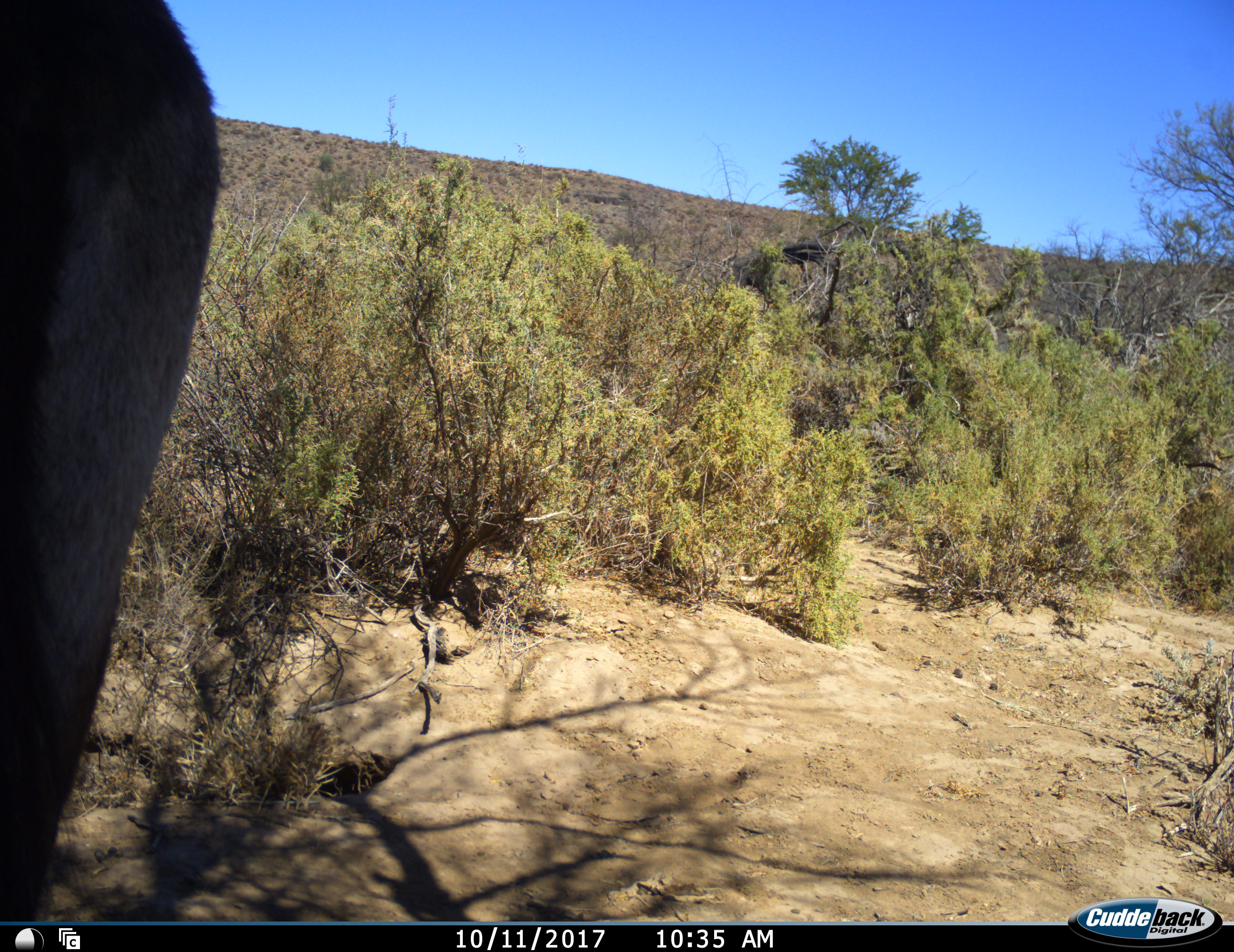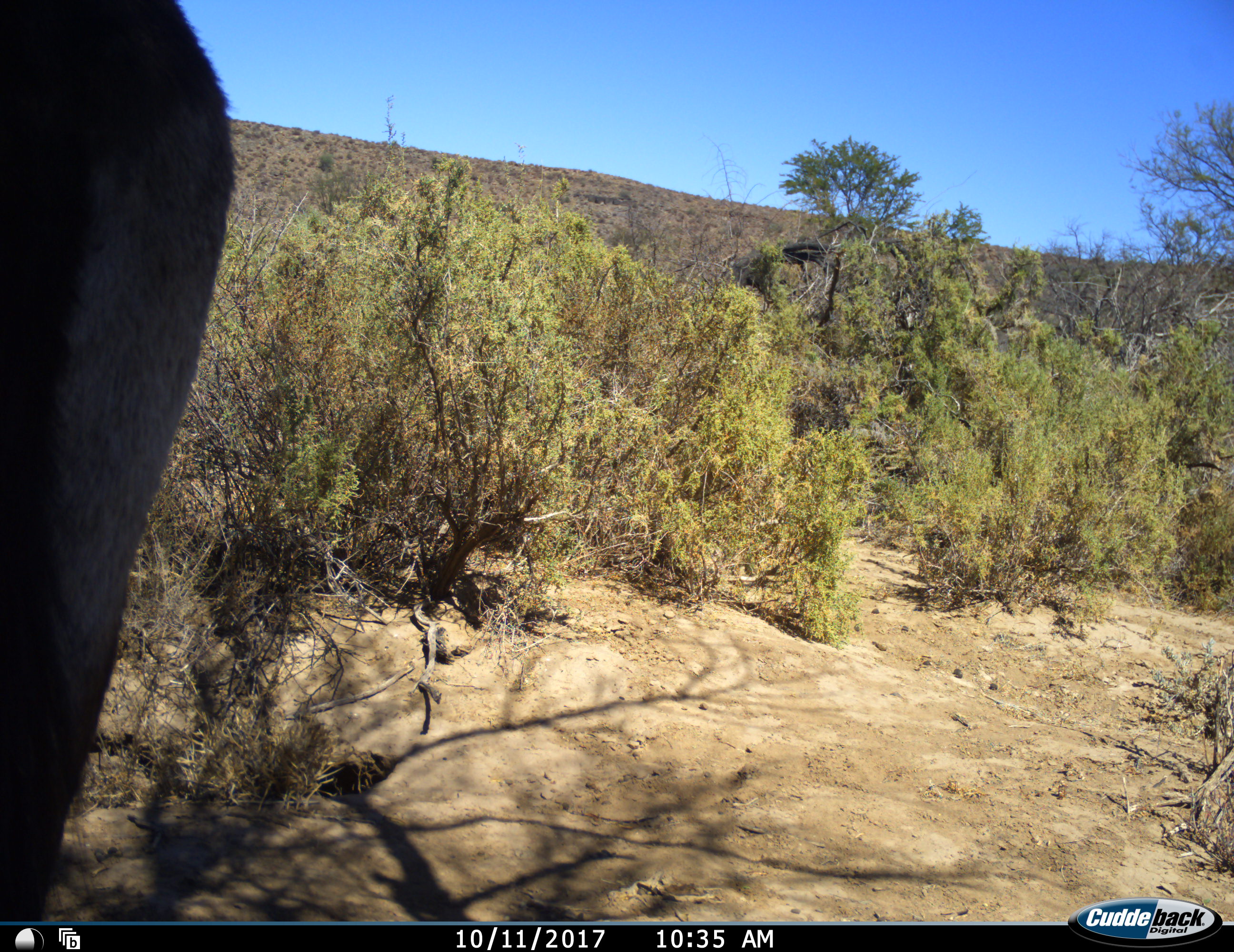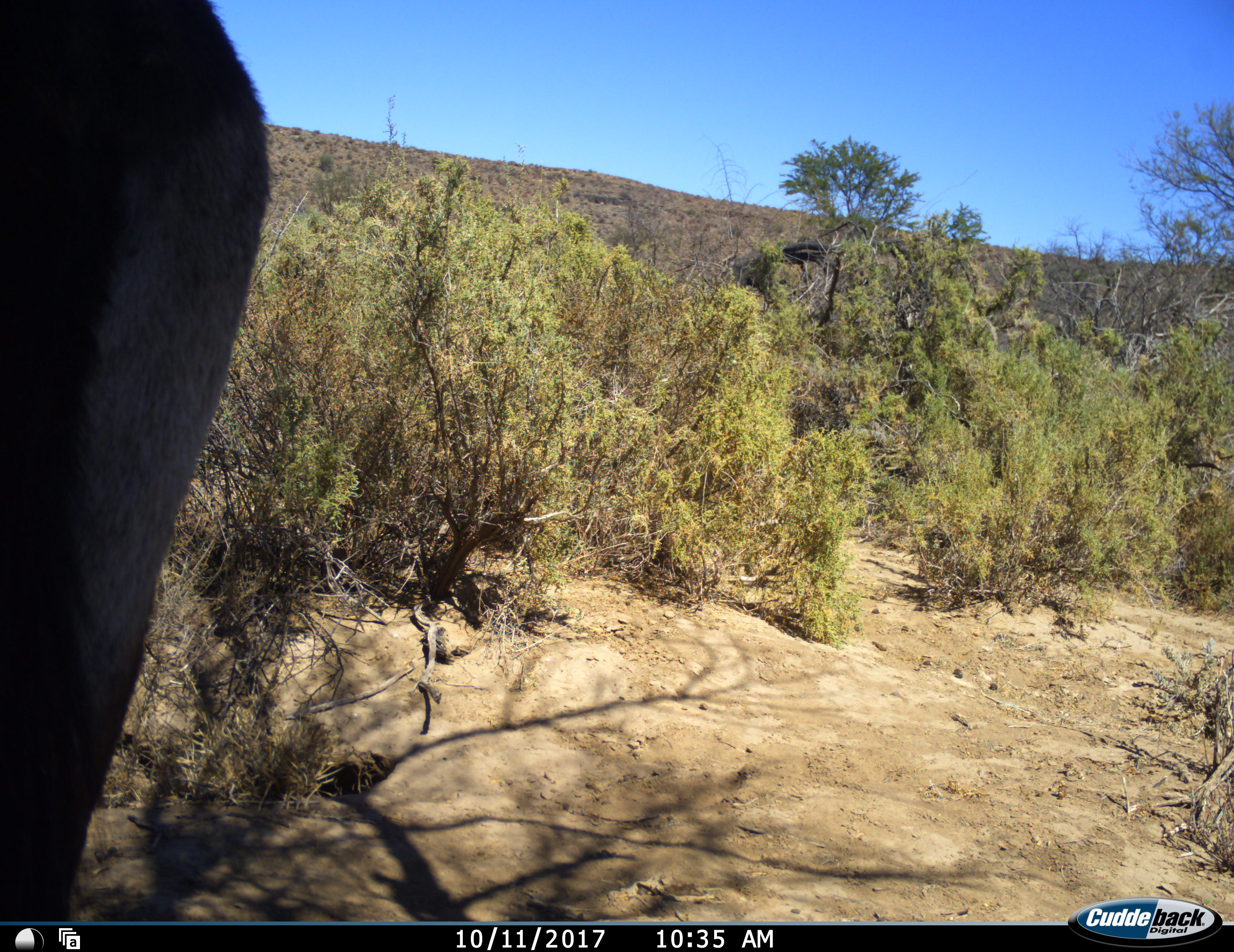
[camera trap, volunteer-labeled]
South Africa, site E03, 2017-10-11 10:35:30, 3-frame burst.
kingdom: Animalia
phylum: Chordata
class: Mammalia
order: Artiodactyla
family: Bovidae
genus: Oryx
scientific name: Oryx gazella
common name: gemsbok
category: gemsbokoryx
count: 1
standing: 100%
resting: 0%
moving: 0%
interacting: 0%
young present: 0%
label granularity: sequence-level